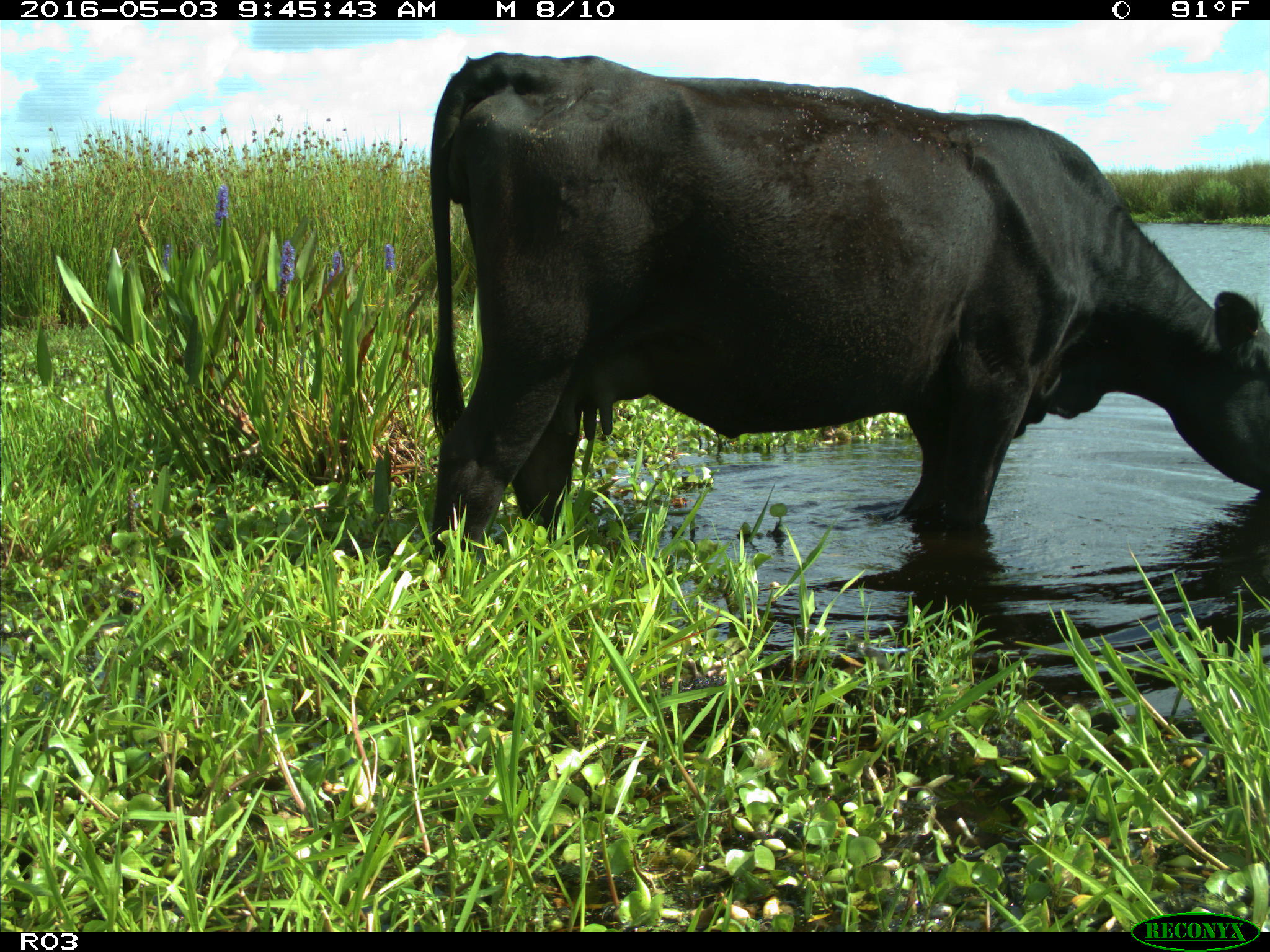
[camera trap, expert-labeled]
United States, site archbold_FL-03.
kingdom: Animalia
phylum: Chordata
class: Mammalia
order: Artiodactyla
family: Bovidae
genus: Bos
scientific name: Bos taurus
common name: domestic cow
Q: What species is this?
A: Bos taurus (domestic cow).